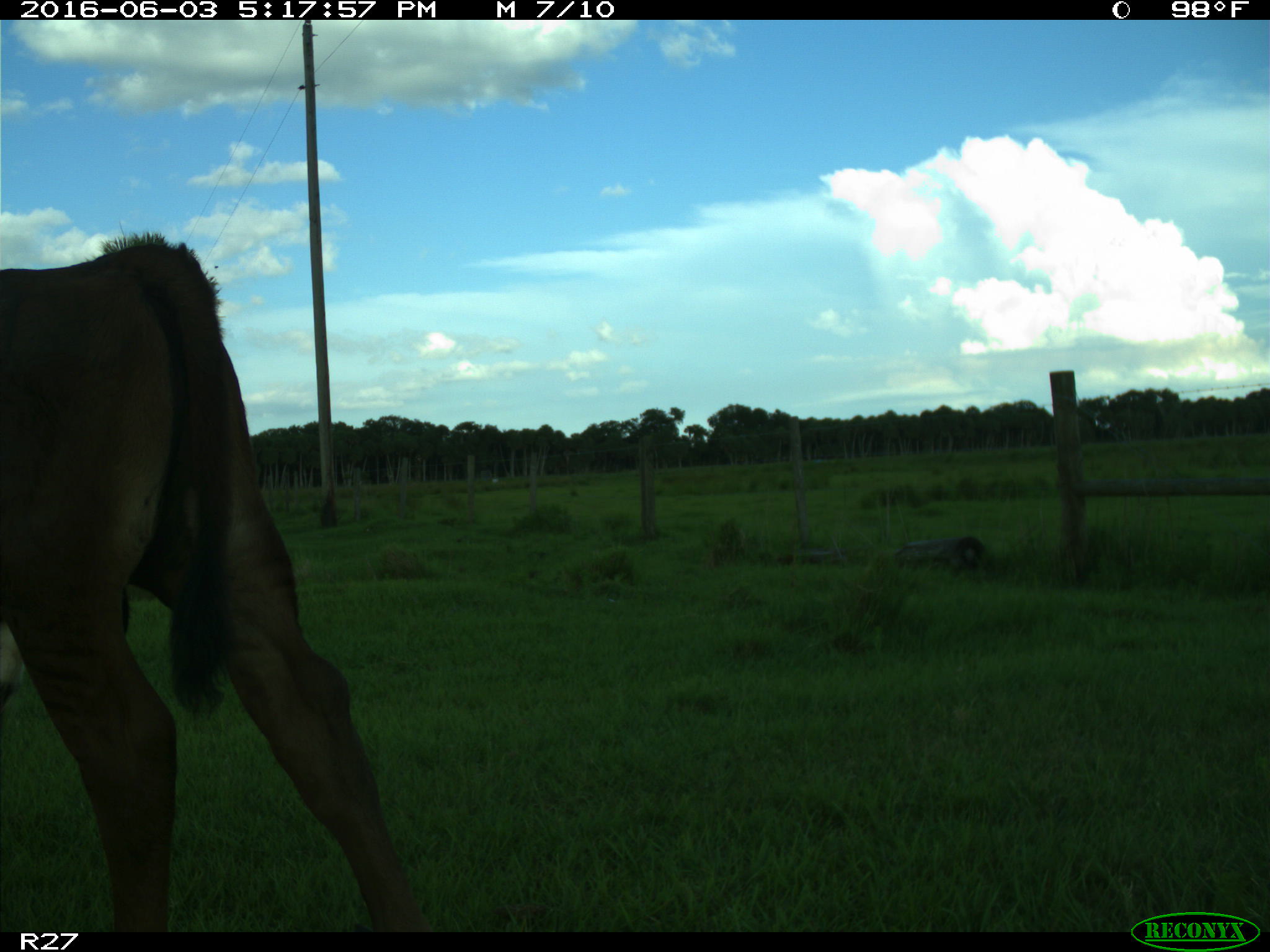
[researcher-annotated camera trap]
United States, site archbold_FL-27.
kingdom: Animalia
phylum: Chordata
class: Mammalia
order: Artiodactyla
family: Bovidae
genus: Bos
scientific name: Bos taurus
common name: domestic cow